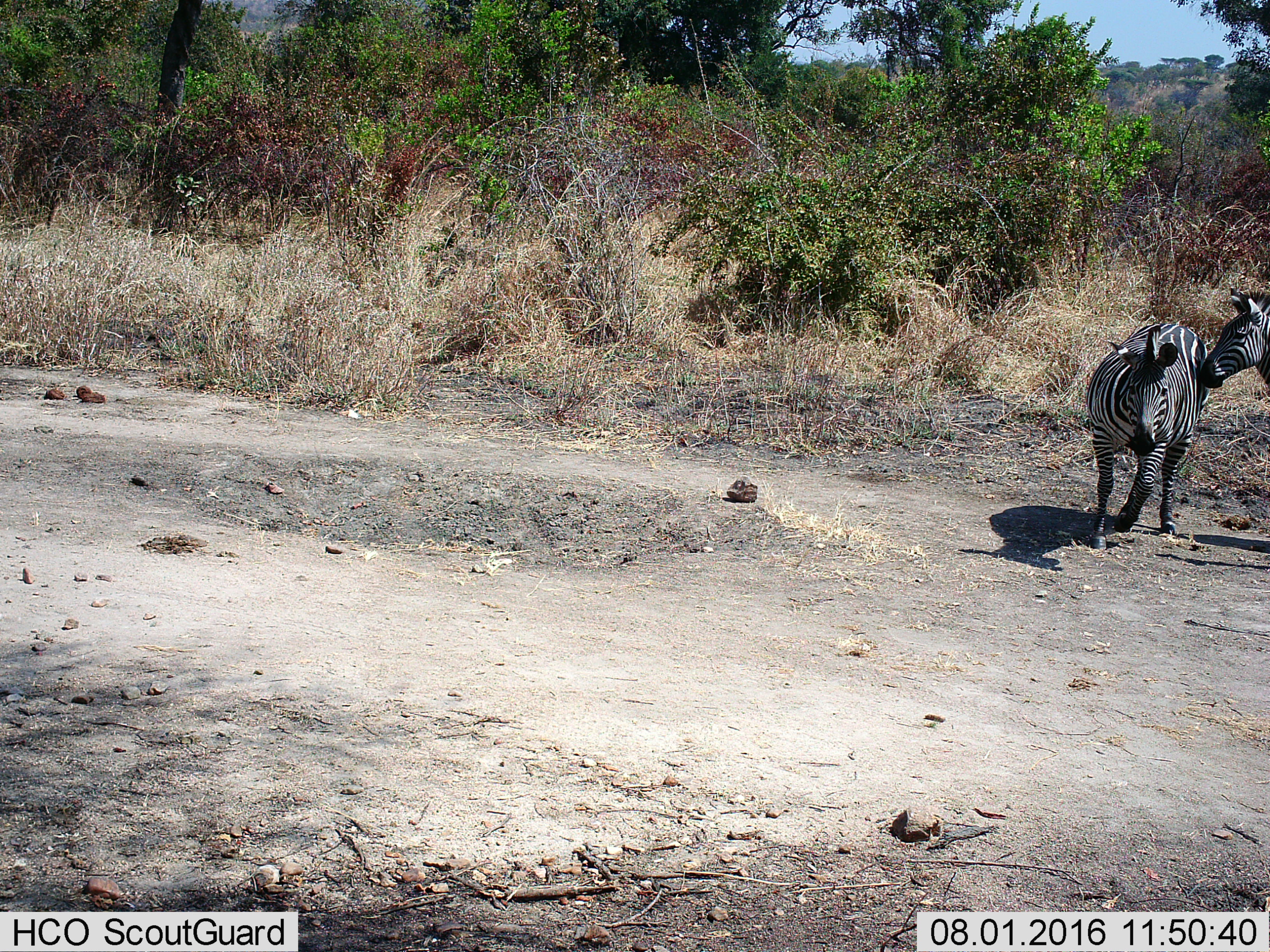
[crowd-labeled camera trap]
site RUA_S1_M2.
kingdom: Animalia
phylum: Chordata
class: Mammalia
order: Perissodactyla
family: Equidae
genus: Equus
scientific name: Equus quagga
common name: plains zebra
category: zebraplains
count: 2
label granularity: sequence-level